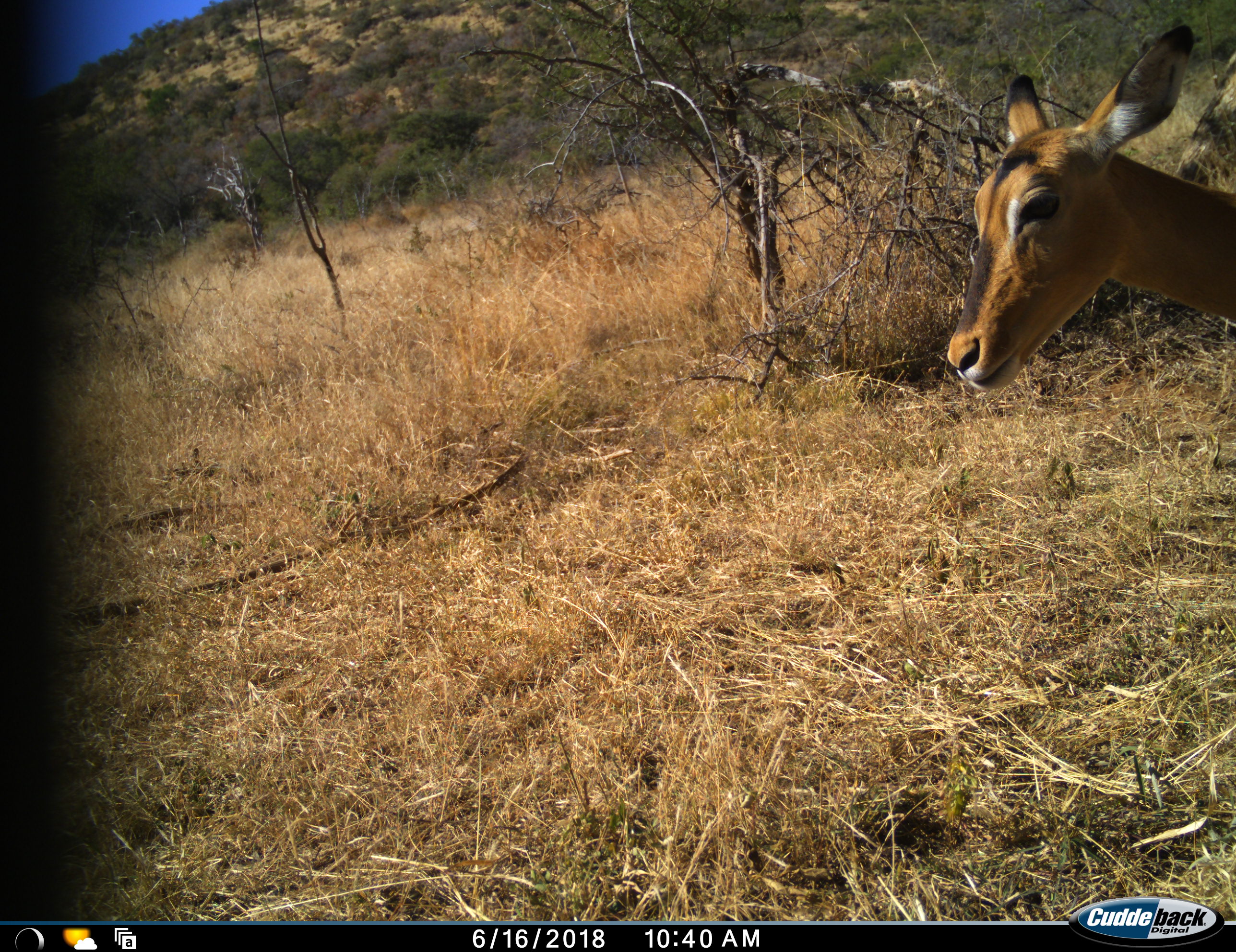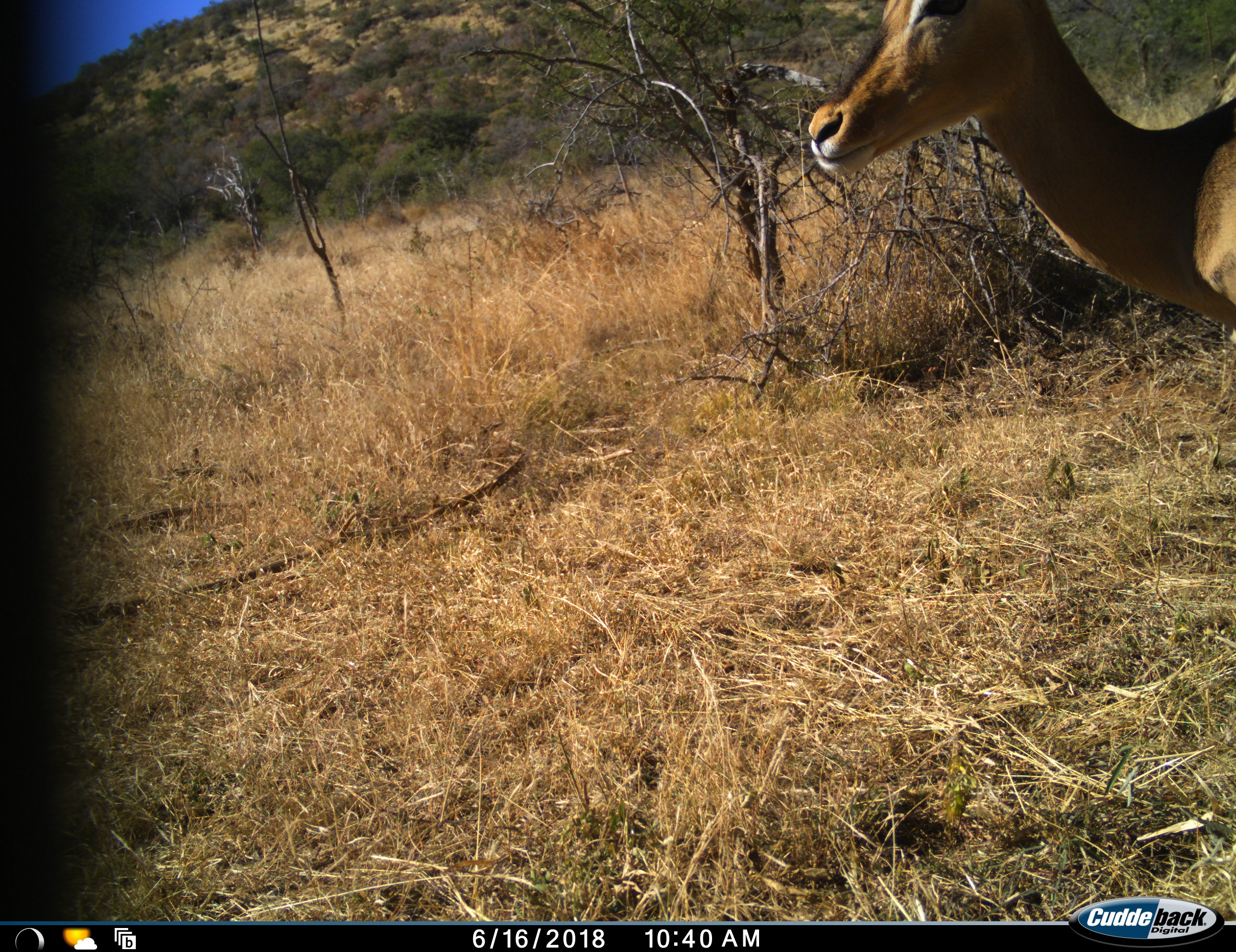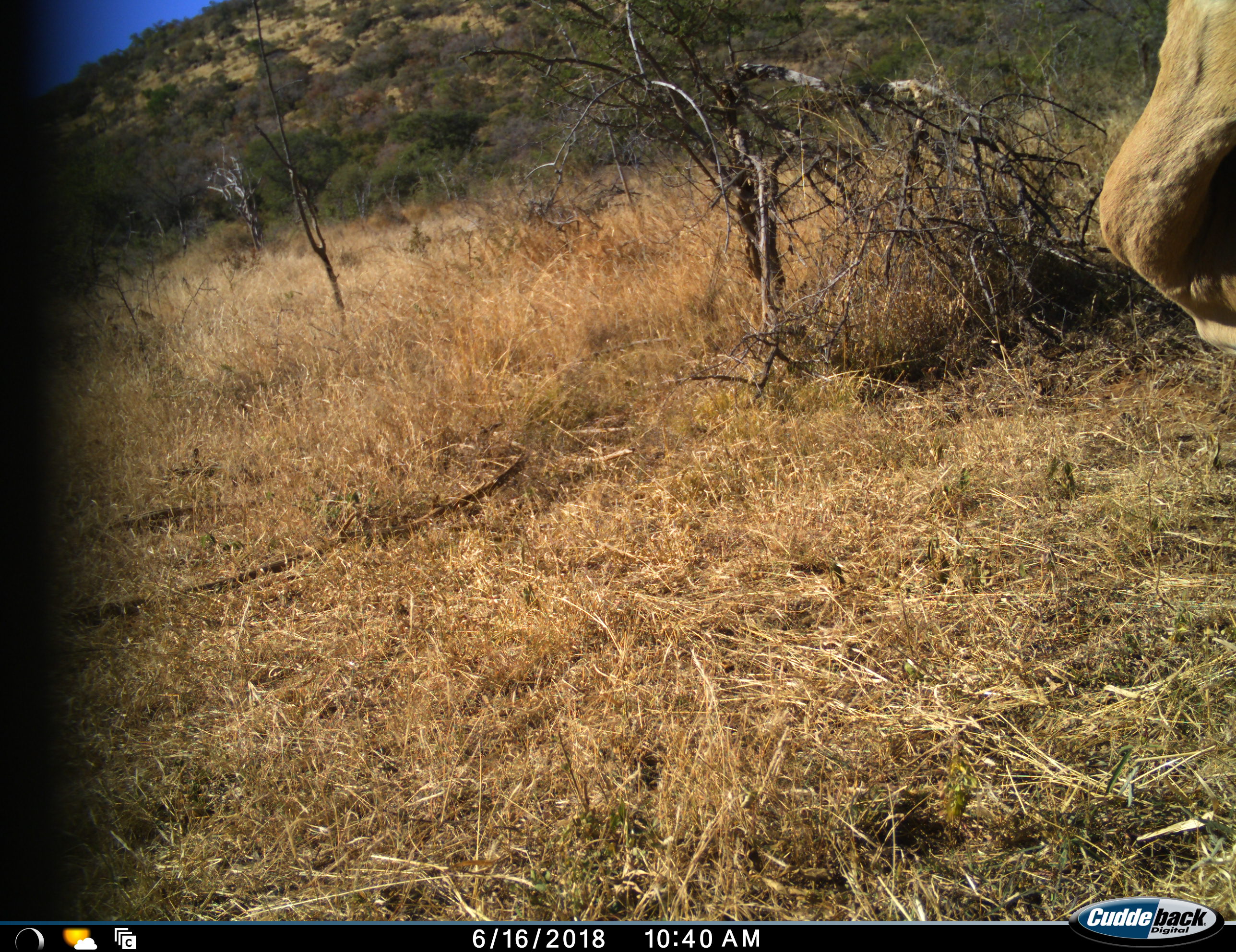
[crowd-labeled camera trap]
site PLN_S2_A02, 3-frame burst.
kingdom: Animalia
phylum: Chordata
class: Mammalia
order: Artiodactyla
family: Bovidae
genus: Aepyceros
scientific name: Aepyceros melampus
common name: impala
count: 1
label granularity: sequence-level